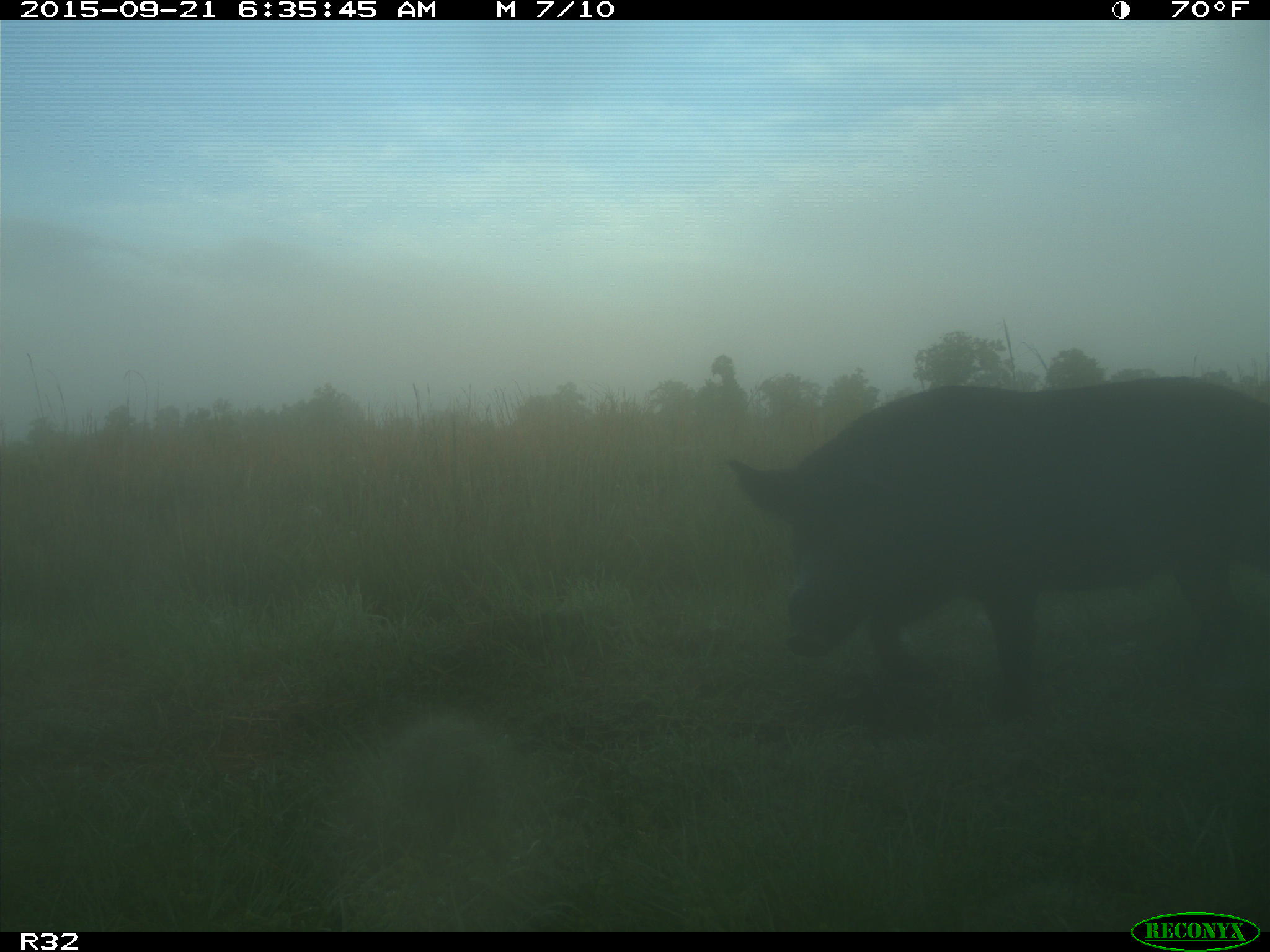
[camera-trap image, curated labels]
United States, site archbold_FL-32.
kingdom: Animalia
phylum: Chordata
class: Mammalia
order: Artiodactyla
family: Suidae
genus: Sus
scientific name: Sus scrofa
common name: wild boar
Sus scrofa (wild boar).